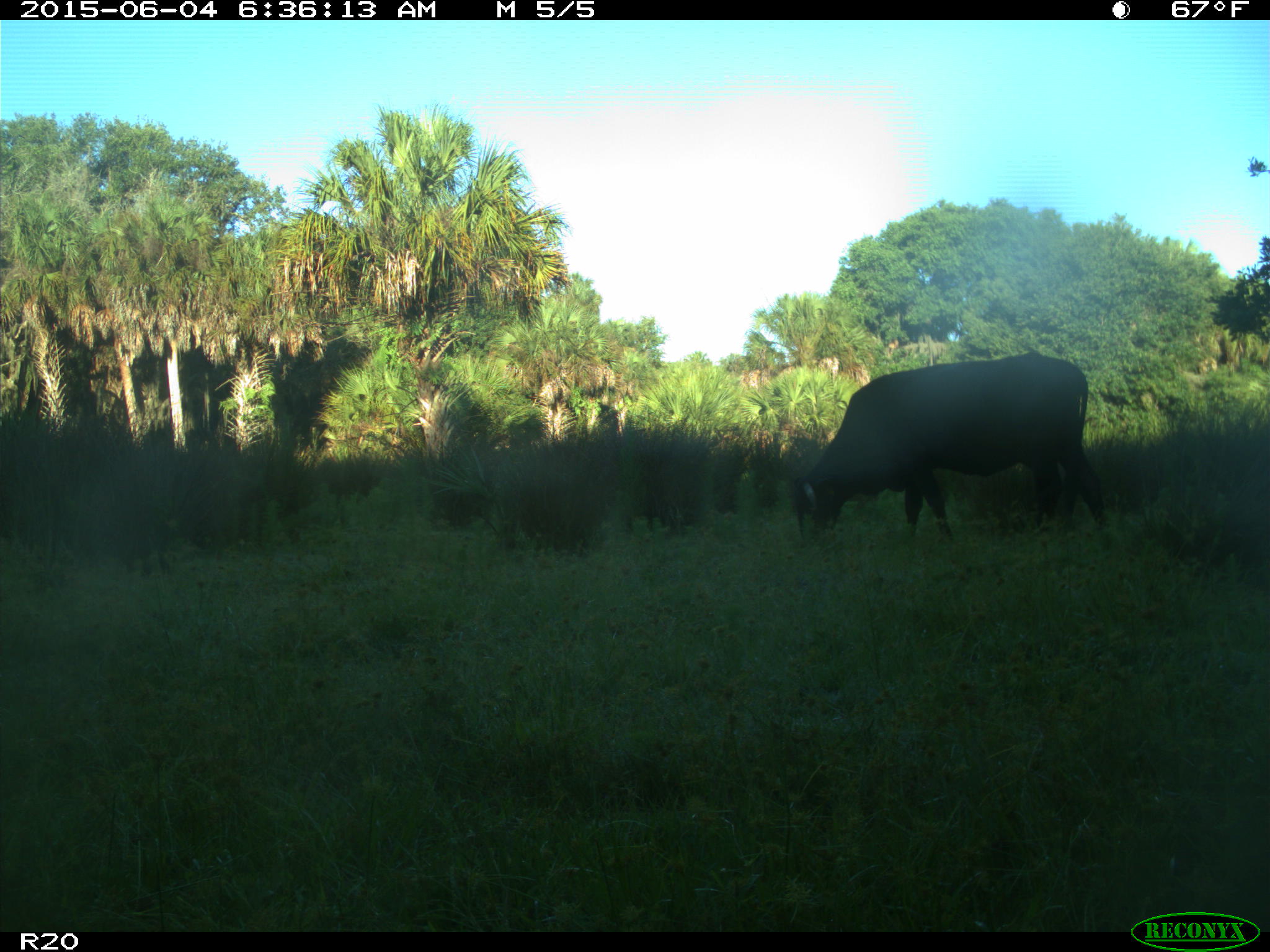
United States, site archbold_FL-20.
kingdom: Animalia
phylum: Chordata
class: Mammalia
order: Artiodactyla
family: Bovidae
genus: Bos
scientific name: Bos taurus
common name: domestic cow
Bos taurus (domestic cow).